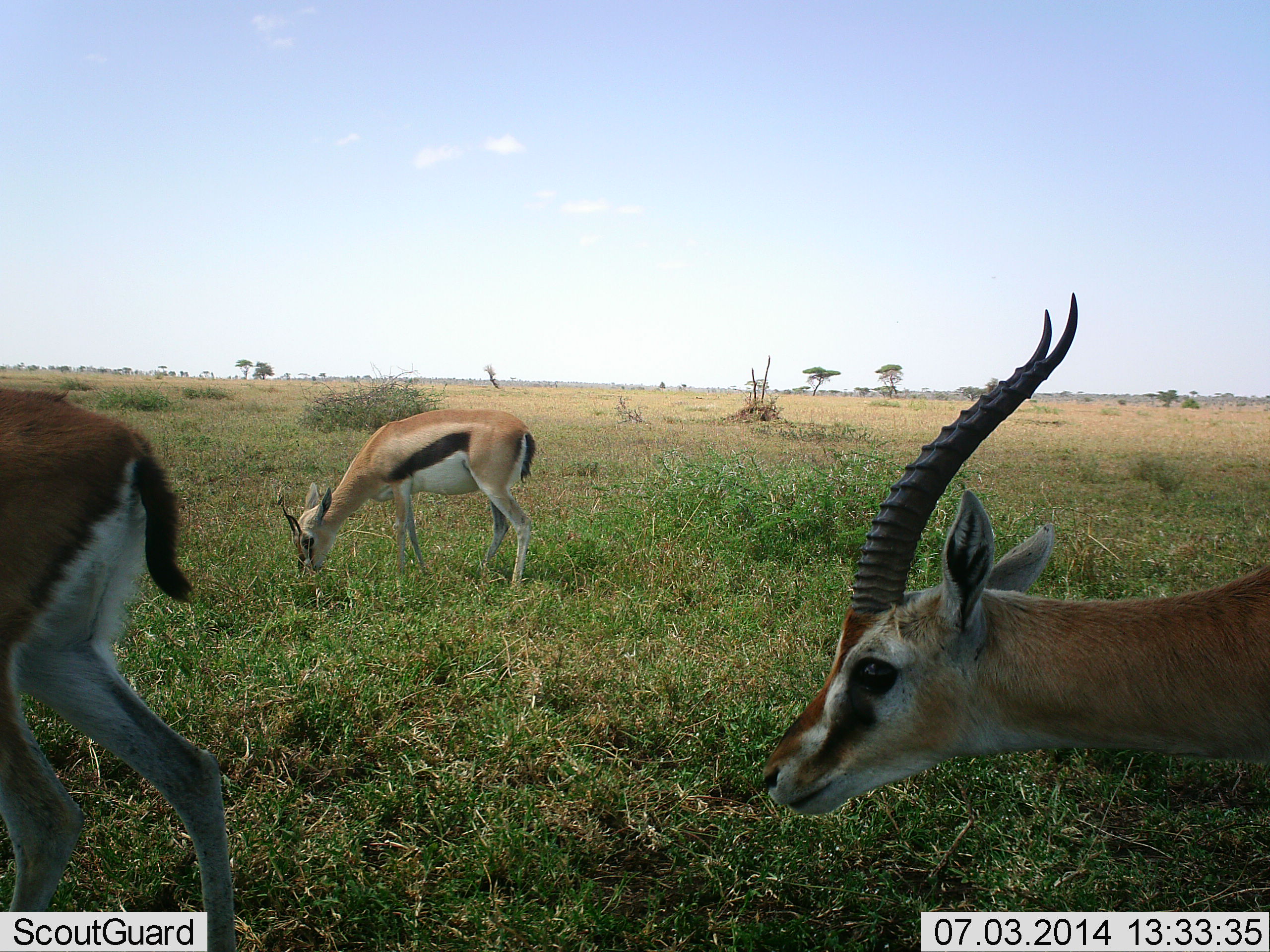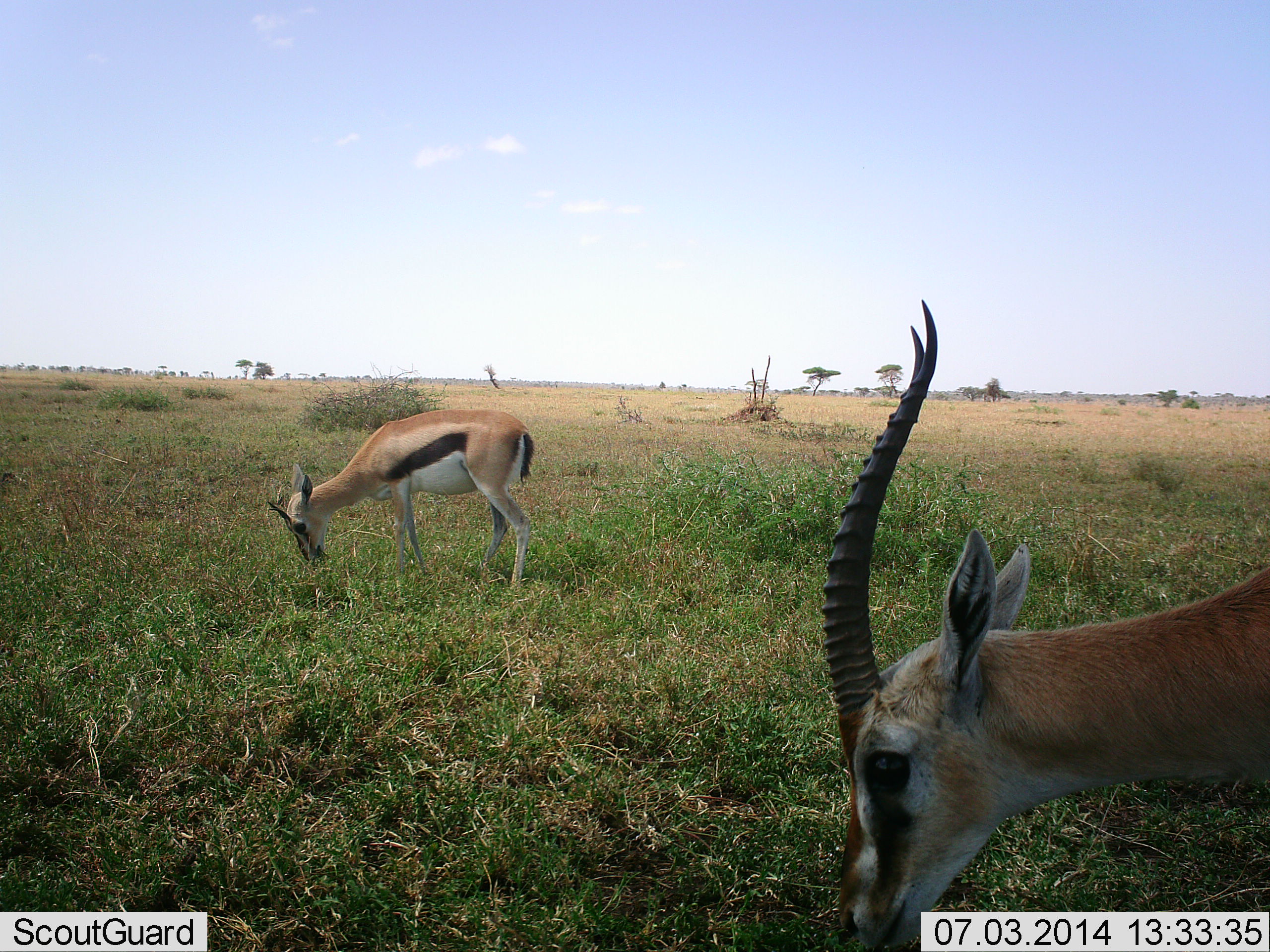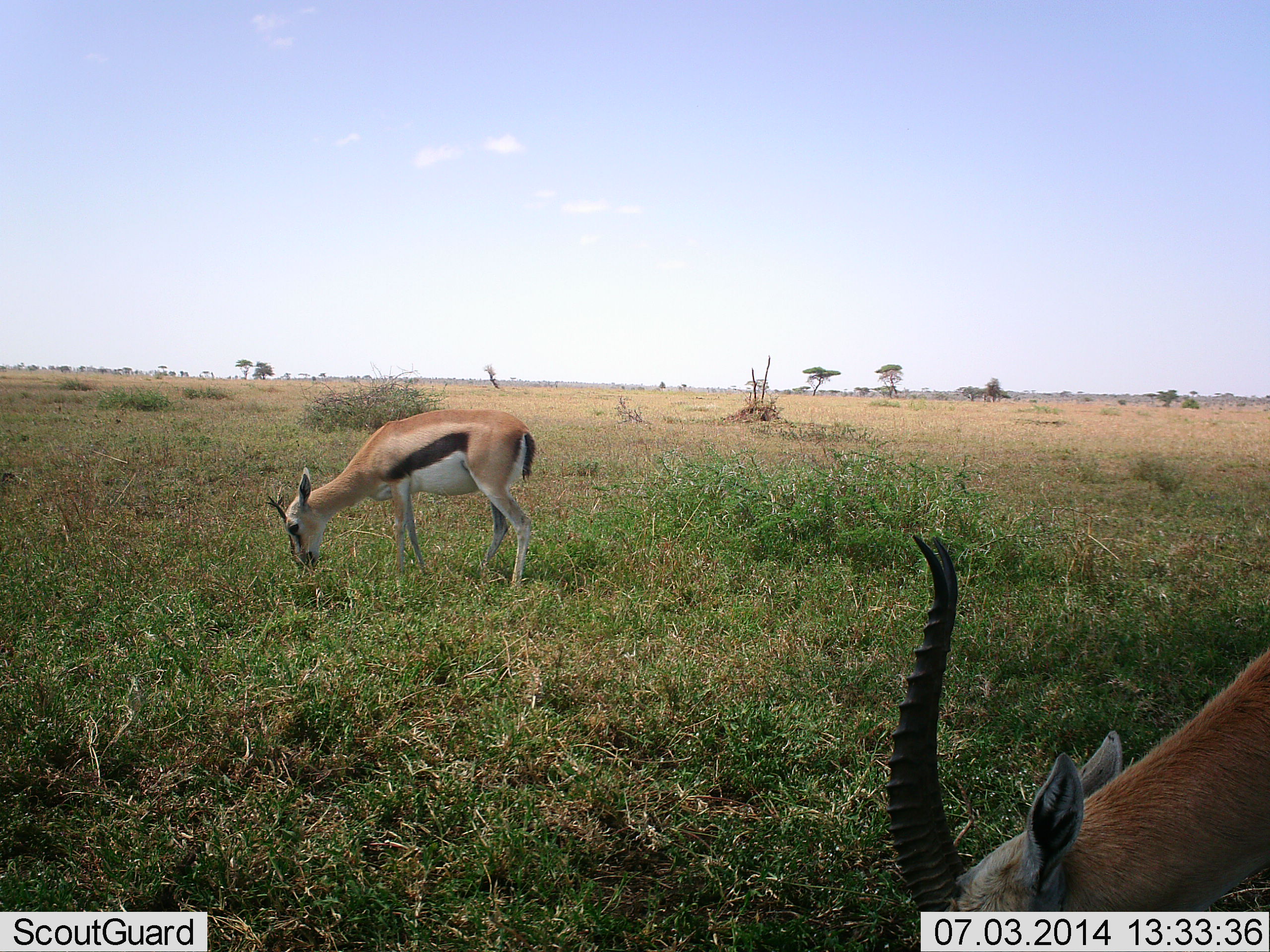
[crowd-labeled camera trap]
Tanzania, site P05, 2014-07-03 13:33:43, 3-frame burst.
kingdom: Animalia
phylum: Chordata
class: Mammalia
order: Artiodactyla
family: Bovidae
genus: Eudorcas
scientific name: Eudorcas thomsonii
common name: thomson's gazelle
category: gazellethomsons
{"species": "gazellethomsons (thomson's gazelle) (Eudorcas thomsonii)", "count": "3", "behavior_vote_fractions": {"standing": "30%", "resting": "0%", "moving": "80%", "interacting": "0%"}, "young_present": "0%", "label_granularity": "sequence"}